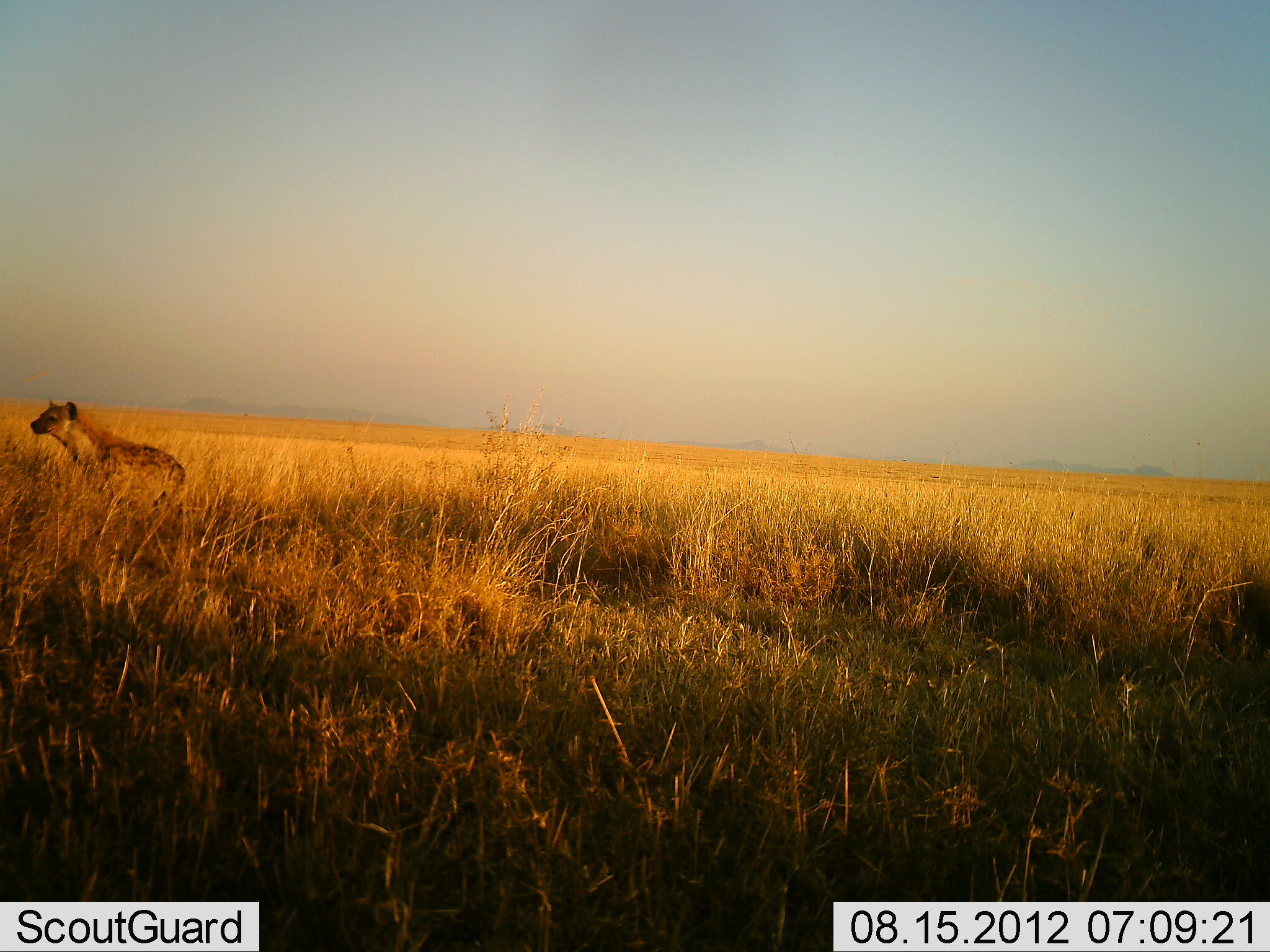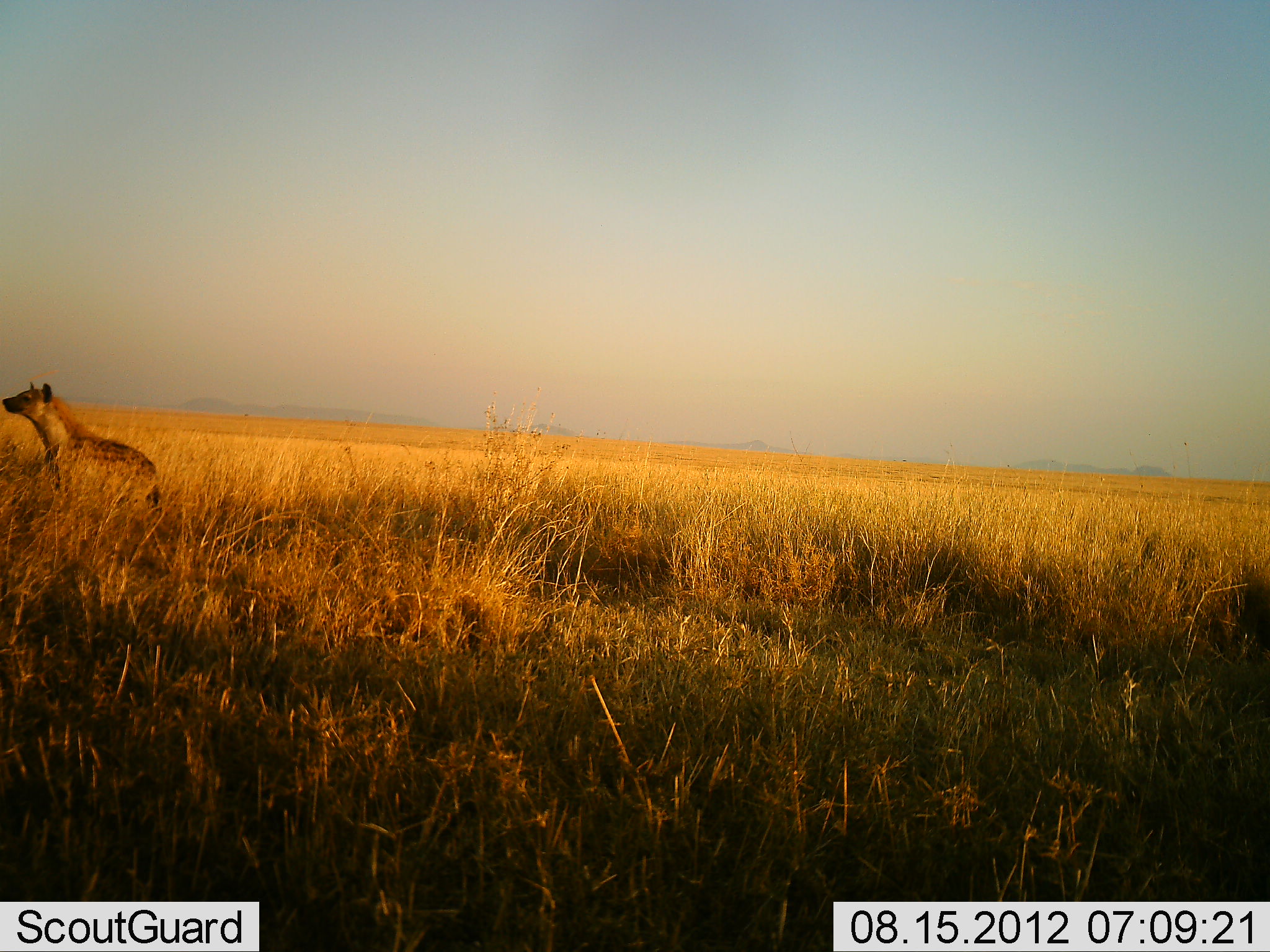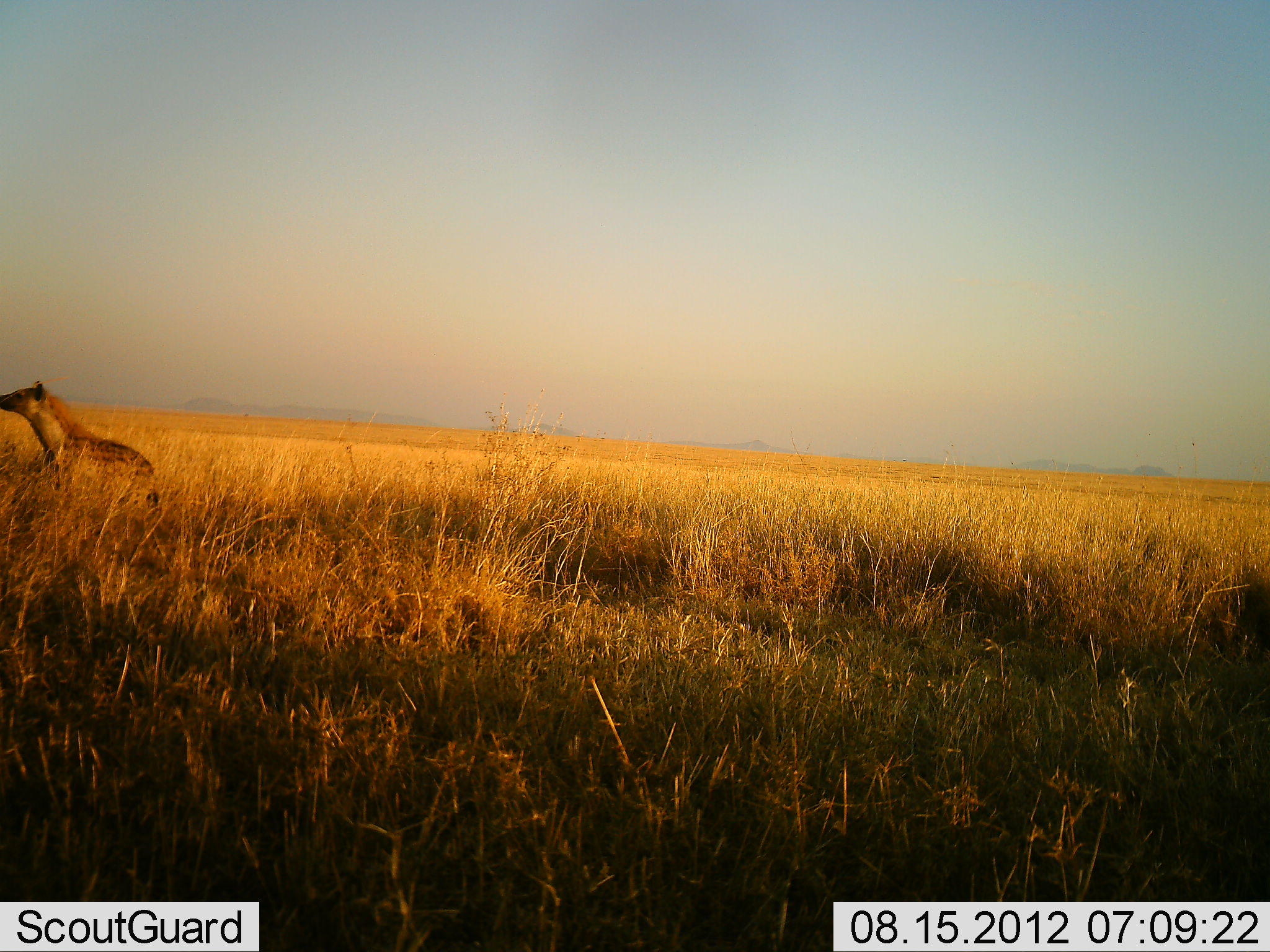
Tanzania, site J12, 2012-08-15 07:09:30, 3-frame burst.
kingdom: Animalia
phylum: Chordata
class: Mammalia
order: Carnivora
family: Hyaenidae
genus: Crocuta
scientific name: Crocuta crocuta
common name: spotted hyena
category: hyenaspotted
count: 1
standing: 50%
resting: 0%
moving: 50%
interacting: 0%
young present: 0%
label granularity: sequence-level